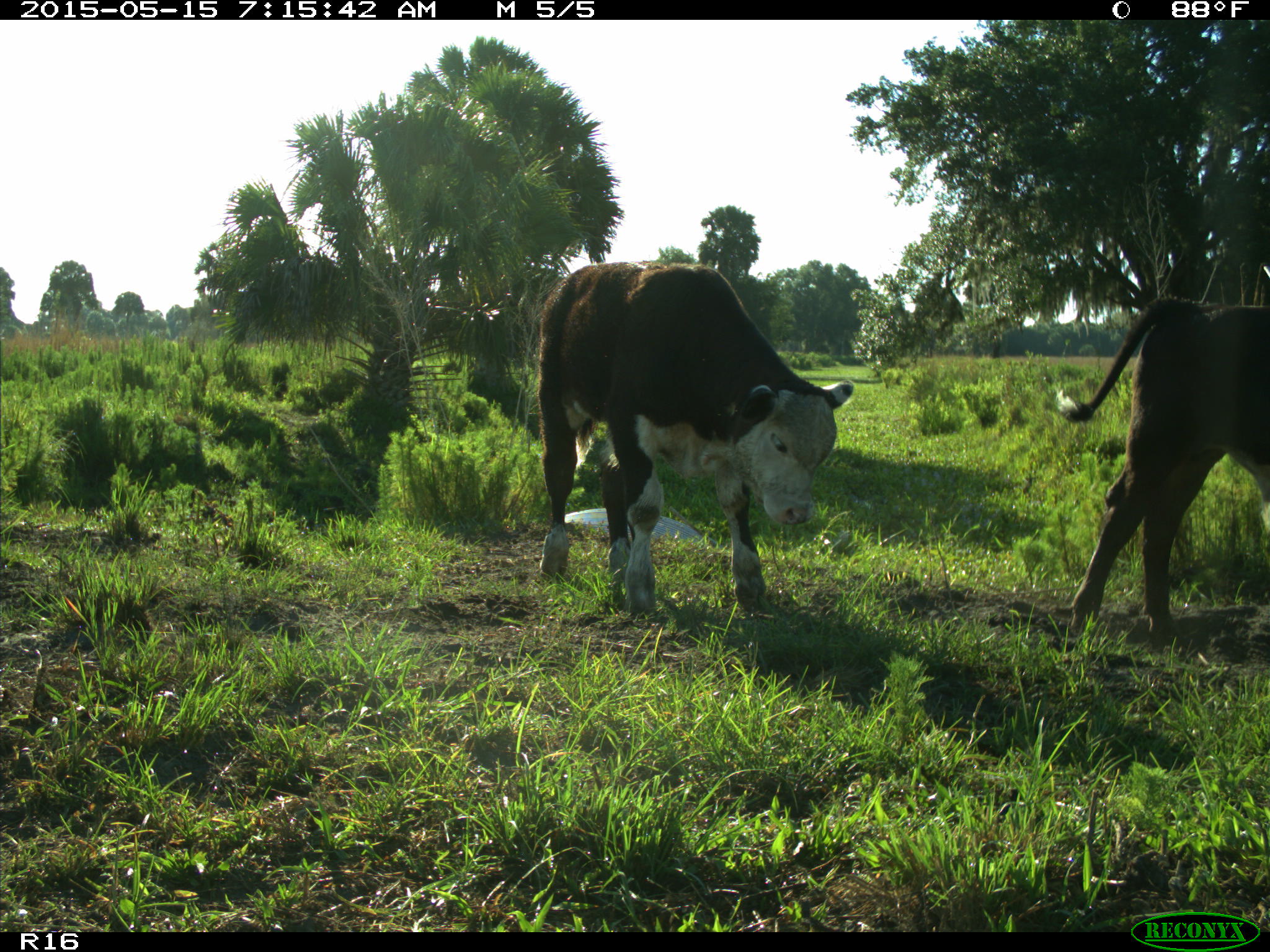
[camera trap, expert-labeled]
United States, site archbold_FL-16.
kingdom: Animalia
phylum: Chordata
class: Mammalia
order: Artiodactyla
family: Bovidae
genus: Bos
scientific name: Bos taurus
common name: domestic cow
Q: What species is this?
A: Bos taurus (domestic cow).